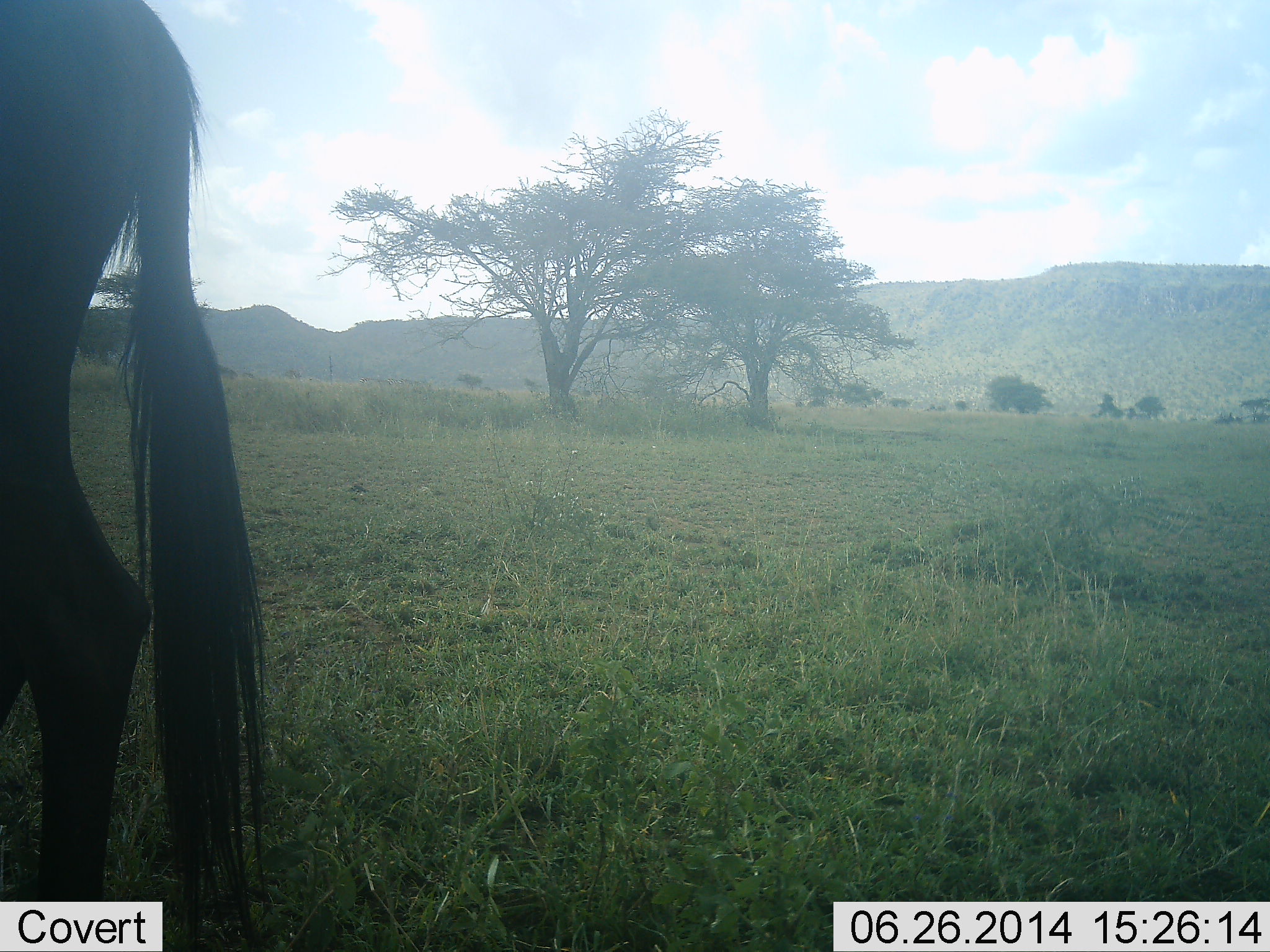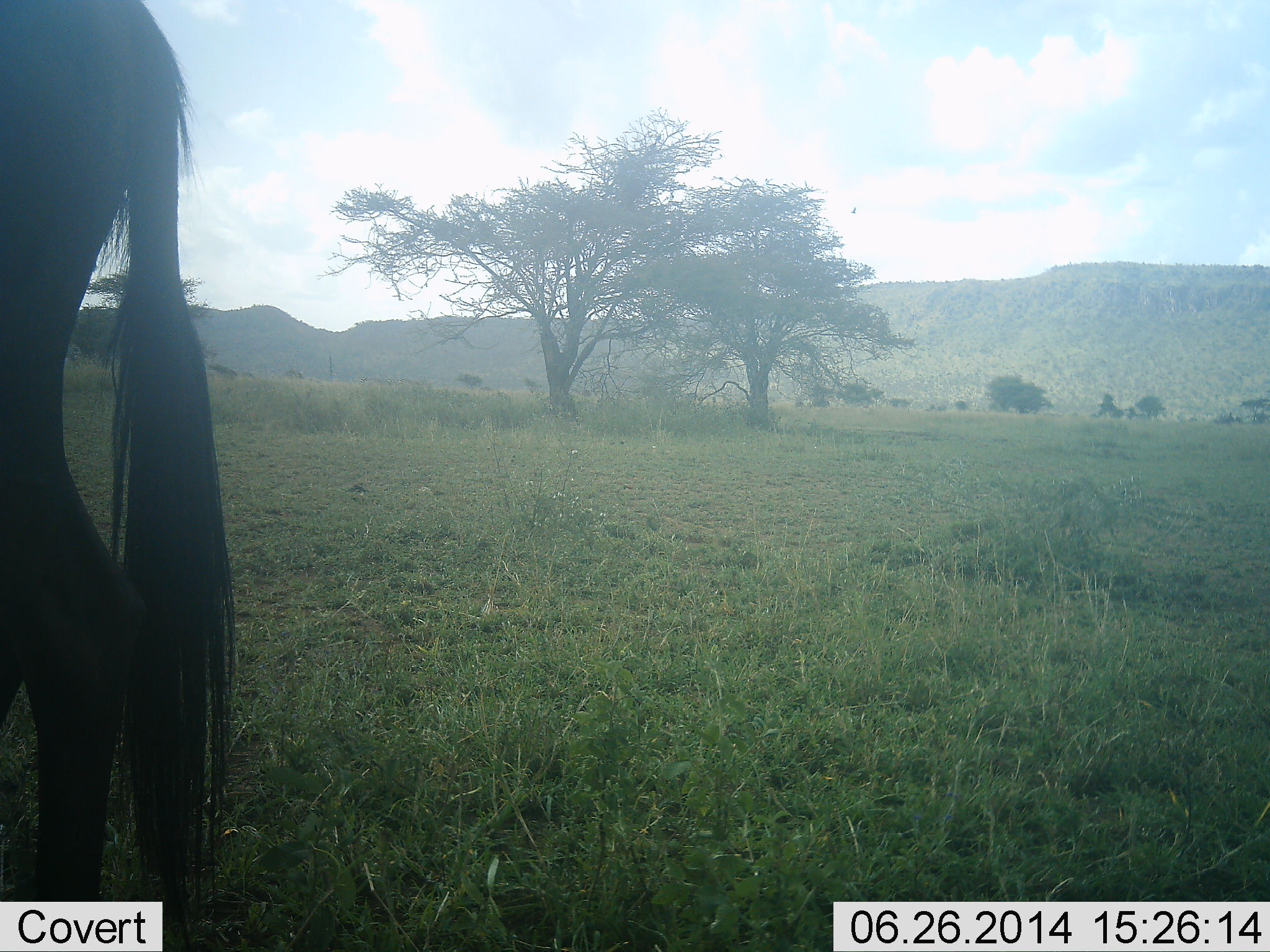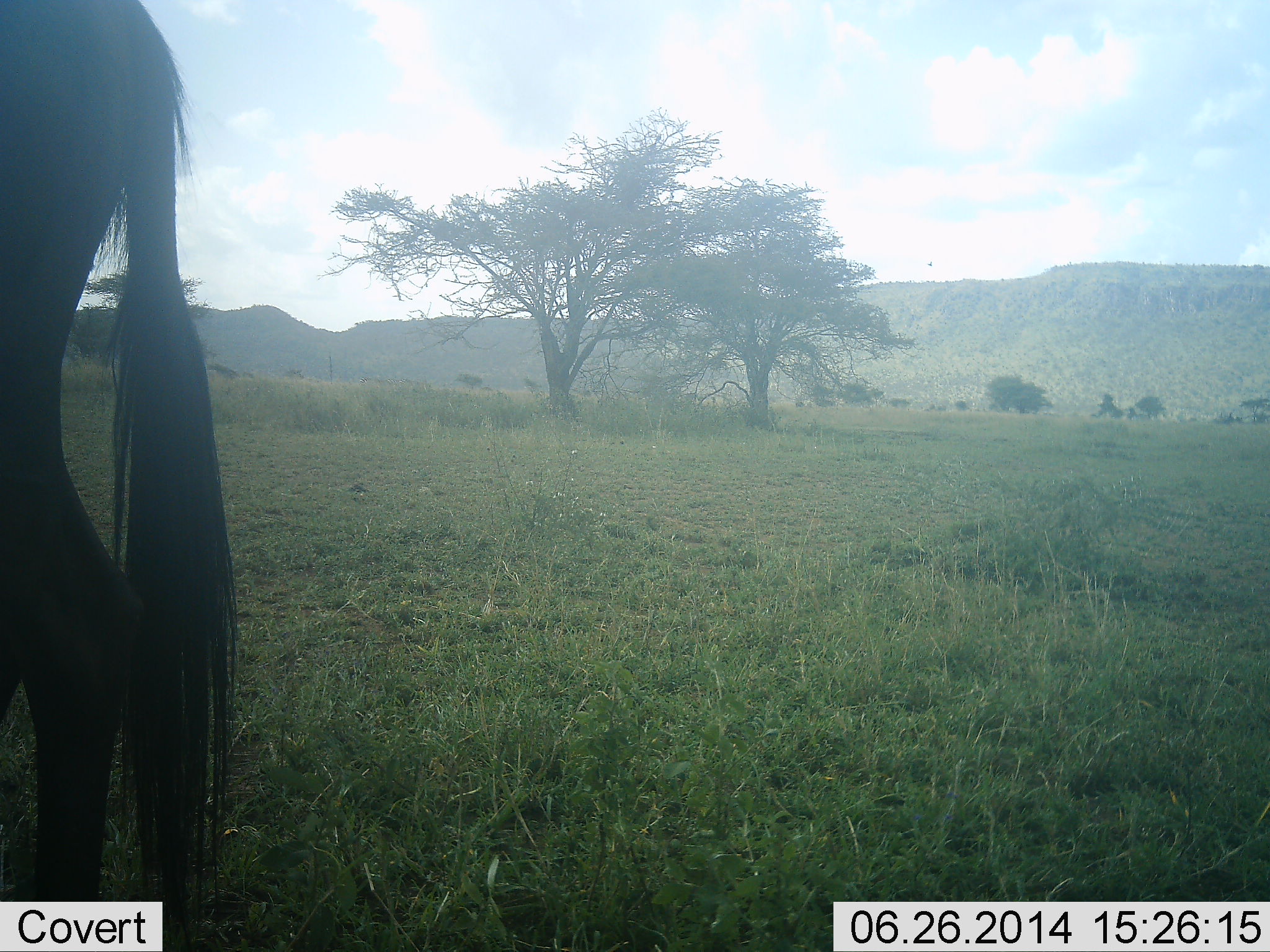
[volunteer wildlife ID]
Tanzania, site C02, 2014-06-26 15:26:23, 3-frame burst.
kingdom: Animalia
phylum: Chordata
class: Mammalia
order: Artiodactyla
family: Bovidae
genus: Connochaetes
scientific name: Connochaetes taurinus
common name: blue wildebeest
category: wildebeest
Wildebeest (blue wildebeest) (Connochaetes taurinus), count 1. Behavior (volunteer vote fractions): standing 92%, resting 0%, moving 17%, interacting 0%. Young present (vote fraction): 0%. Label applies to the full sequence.